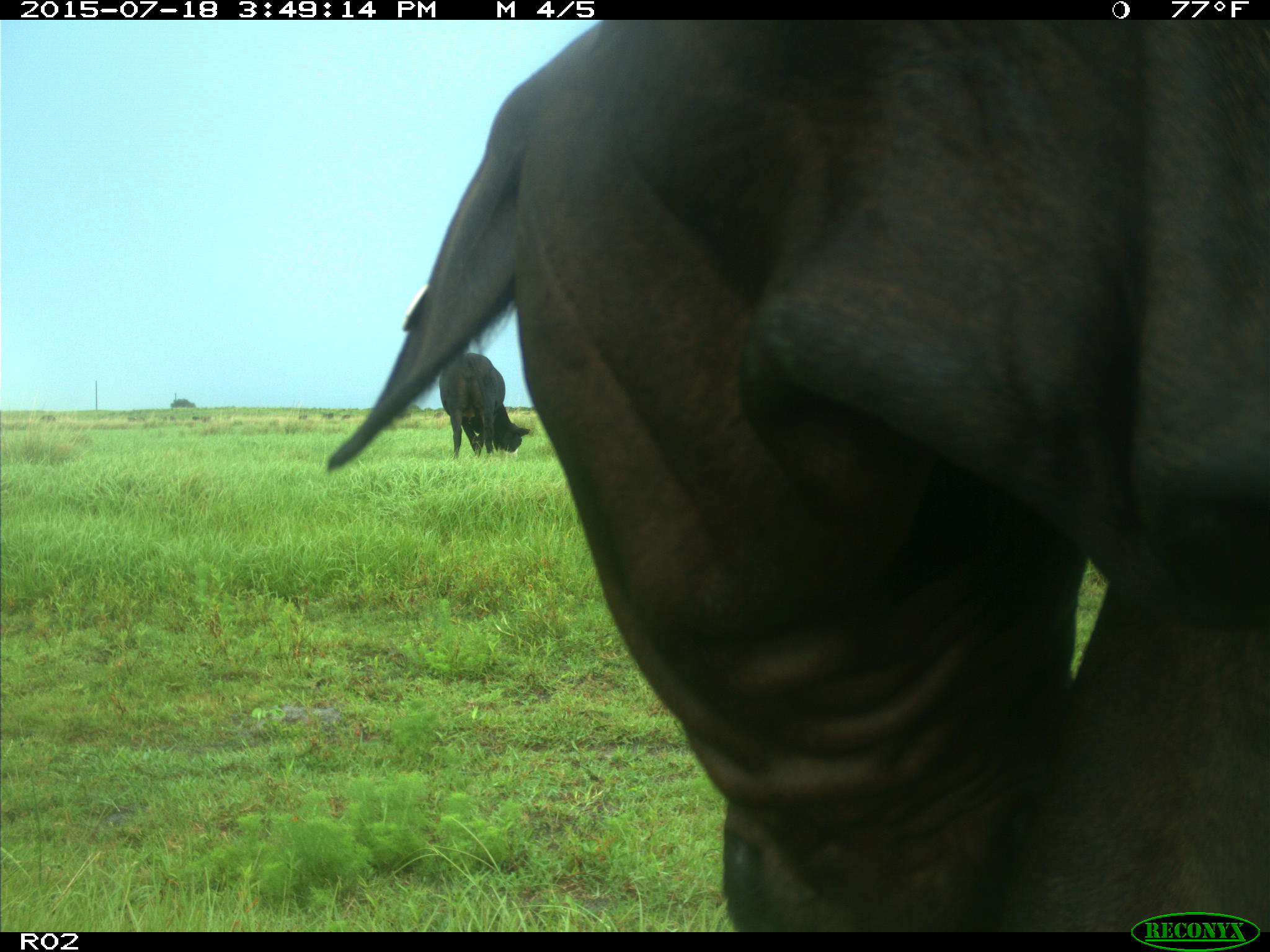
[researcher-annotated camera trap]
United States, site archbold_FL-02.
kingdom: Animalia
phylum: Chordata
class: Mammalia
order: Artiodactyla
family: Bovidae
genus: Bos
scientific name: Bos taurus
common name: domestic cow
Bos taurus (domestic cow).